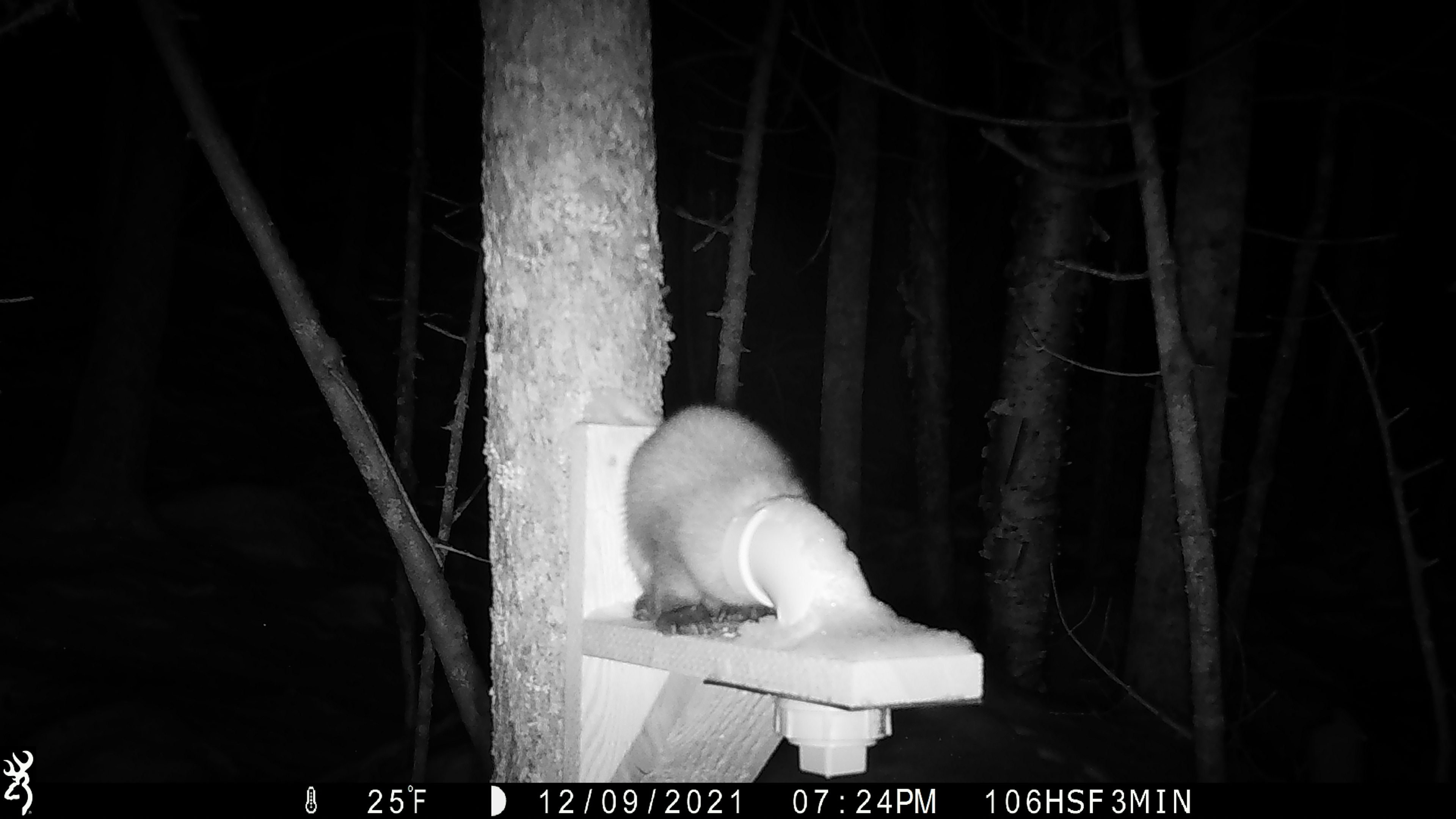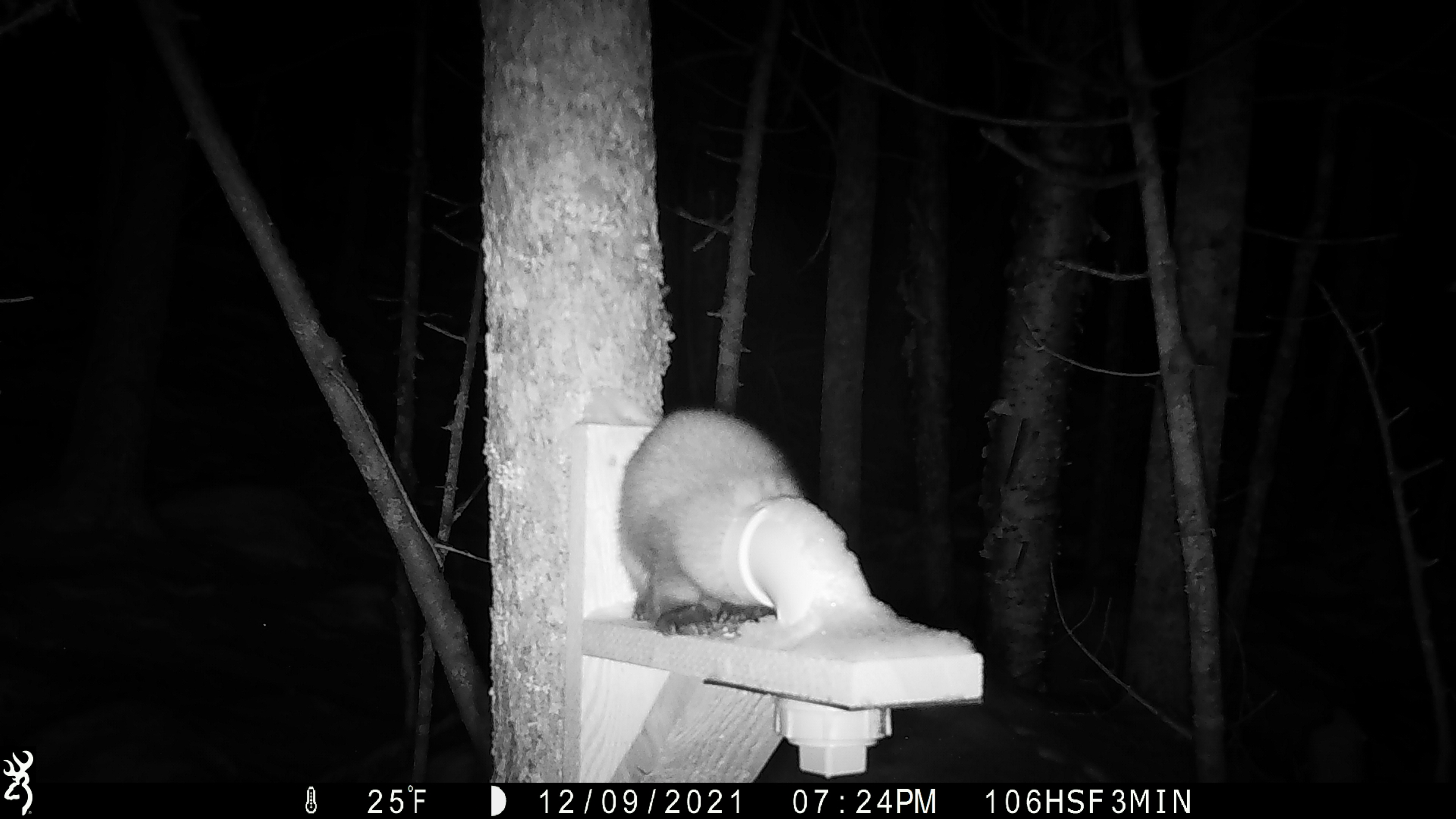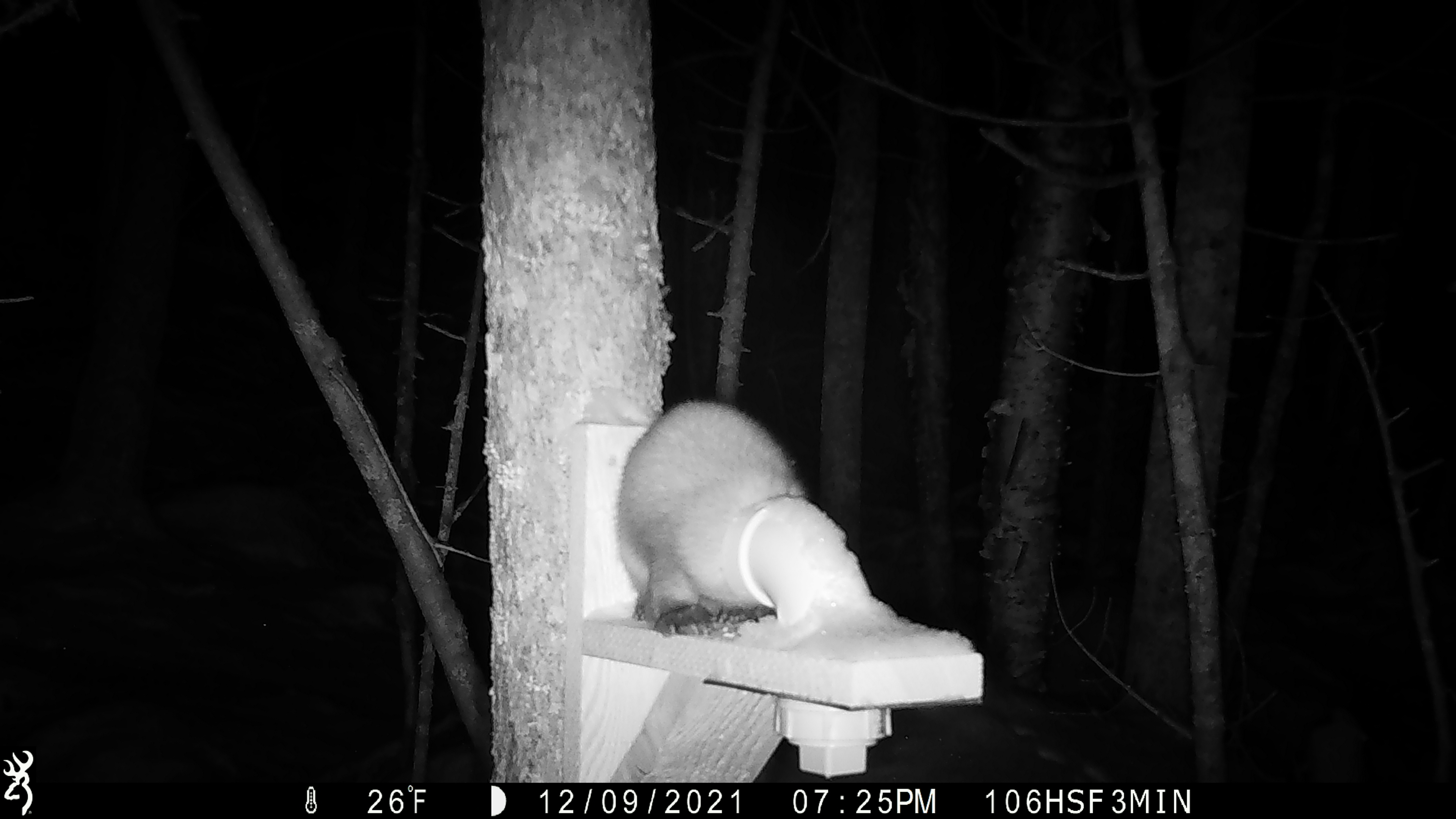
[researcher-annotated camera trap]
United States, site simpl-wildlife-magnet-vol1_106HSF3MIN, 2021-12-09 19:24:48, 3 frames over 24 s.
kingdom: Animalia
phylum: Chordata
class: Mammalia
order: Carnivora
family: Mustelidae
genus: Martes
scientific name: Martes americana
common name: american marten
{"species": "american marten (Martes americana)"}